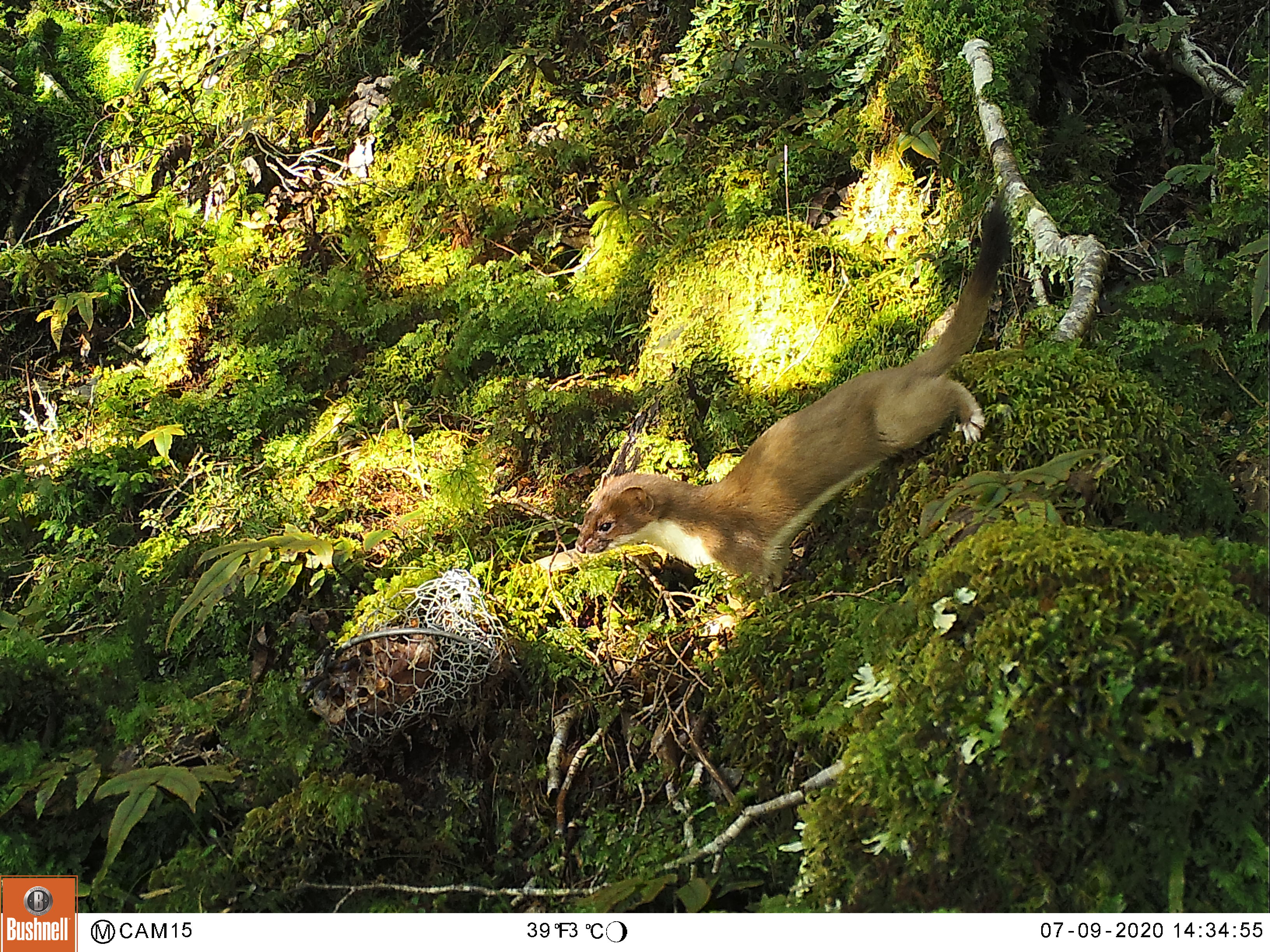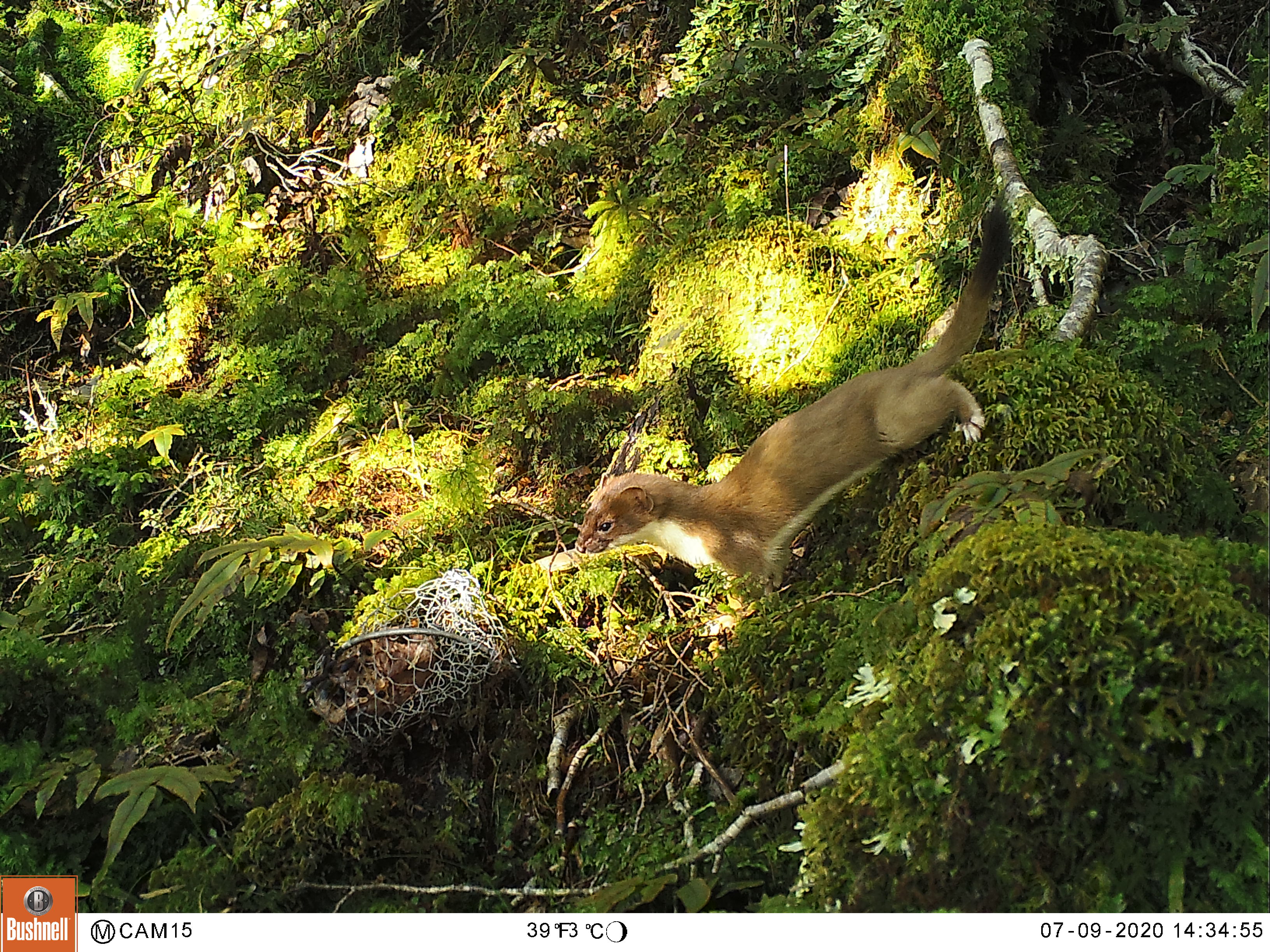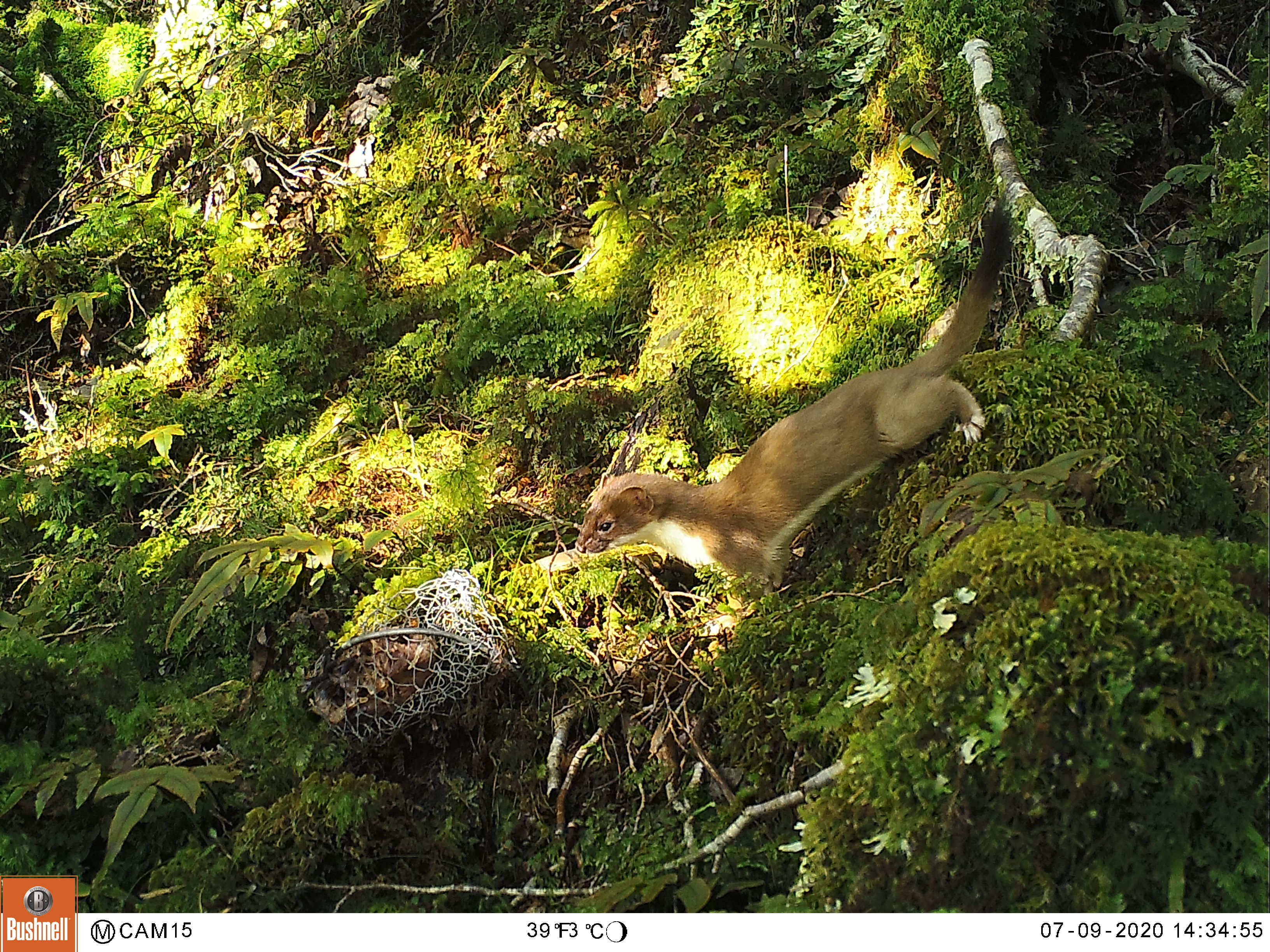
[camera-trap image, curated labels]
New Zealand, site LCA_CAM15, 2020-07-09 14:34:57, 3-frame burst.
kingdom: Animalia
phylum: Chordata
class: Mammalia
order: Carnivora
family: Mustelidae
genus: Mustela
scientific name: Mustela erminea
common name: stoat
Stoat (Mustela erminea).